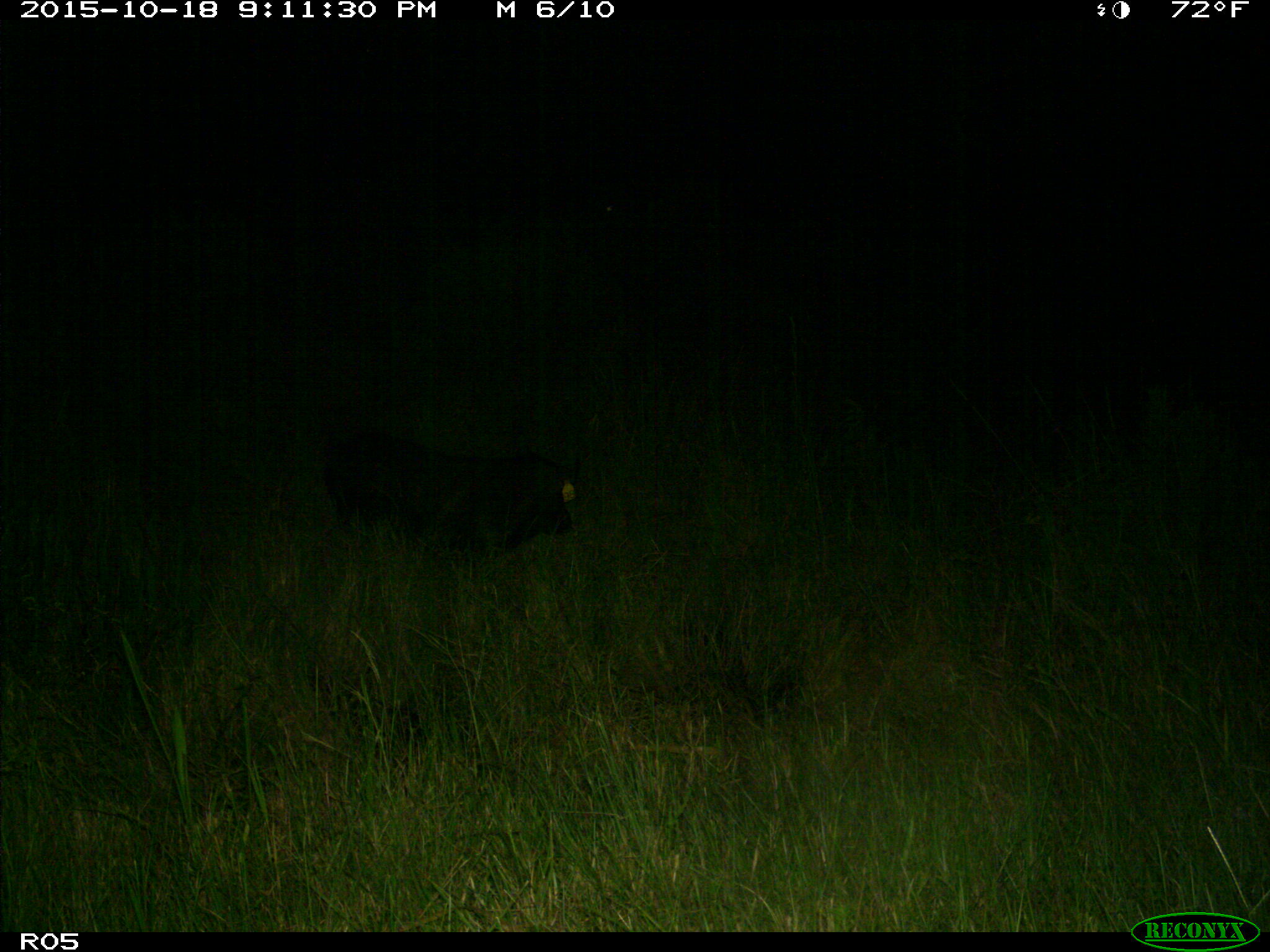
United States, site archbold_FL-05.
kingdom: Animalia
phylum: Chordata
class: Mammalia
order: Artiodactyla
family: Suidae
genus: Sus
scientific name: Sus scrofa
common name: wild boar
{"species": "Sus scrofa (wild boar)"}